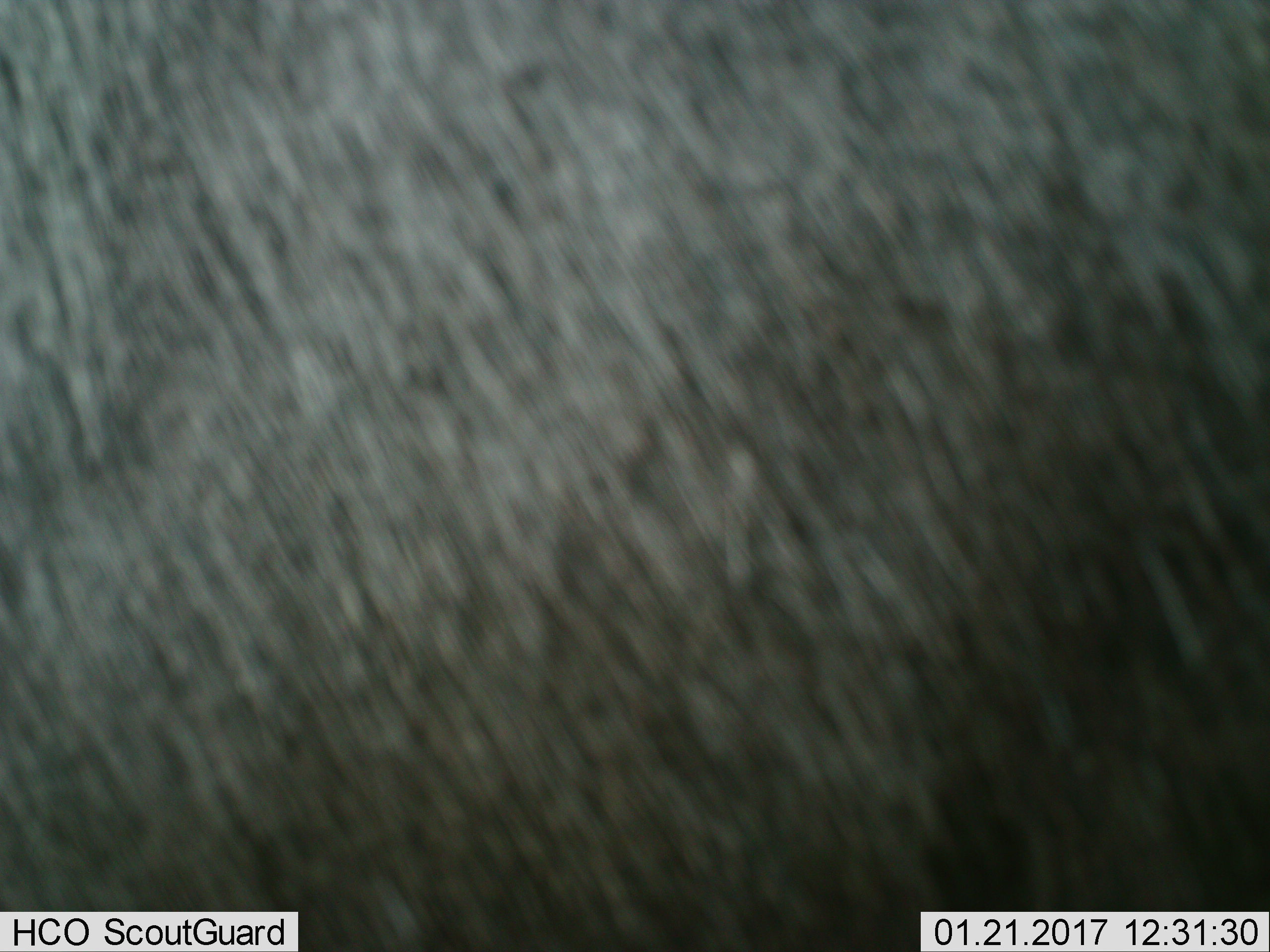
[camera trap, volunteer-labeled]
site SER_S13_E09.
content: unidentified animal